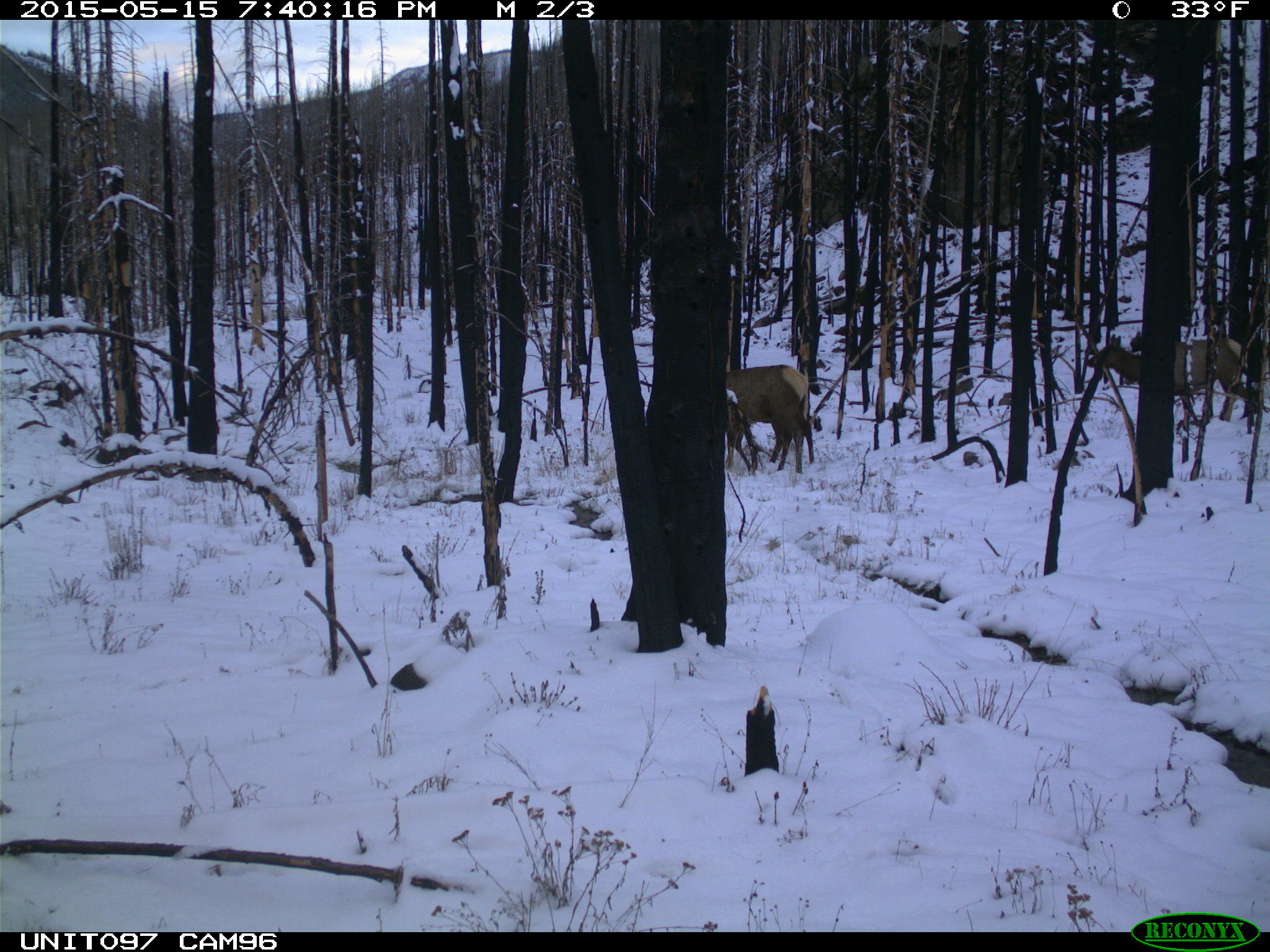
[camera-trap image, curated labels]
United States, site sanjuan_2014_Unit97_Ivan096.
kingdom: Animalia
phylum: Chordata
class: Mammalia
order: Artiodactyla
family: Cervidae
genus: Cervus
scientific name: Cervus elaphus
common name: red deer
Cervus elaphus (red deer).